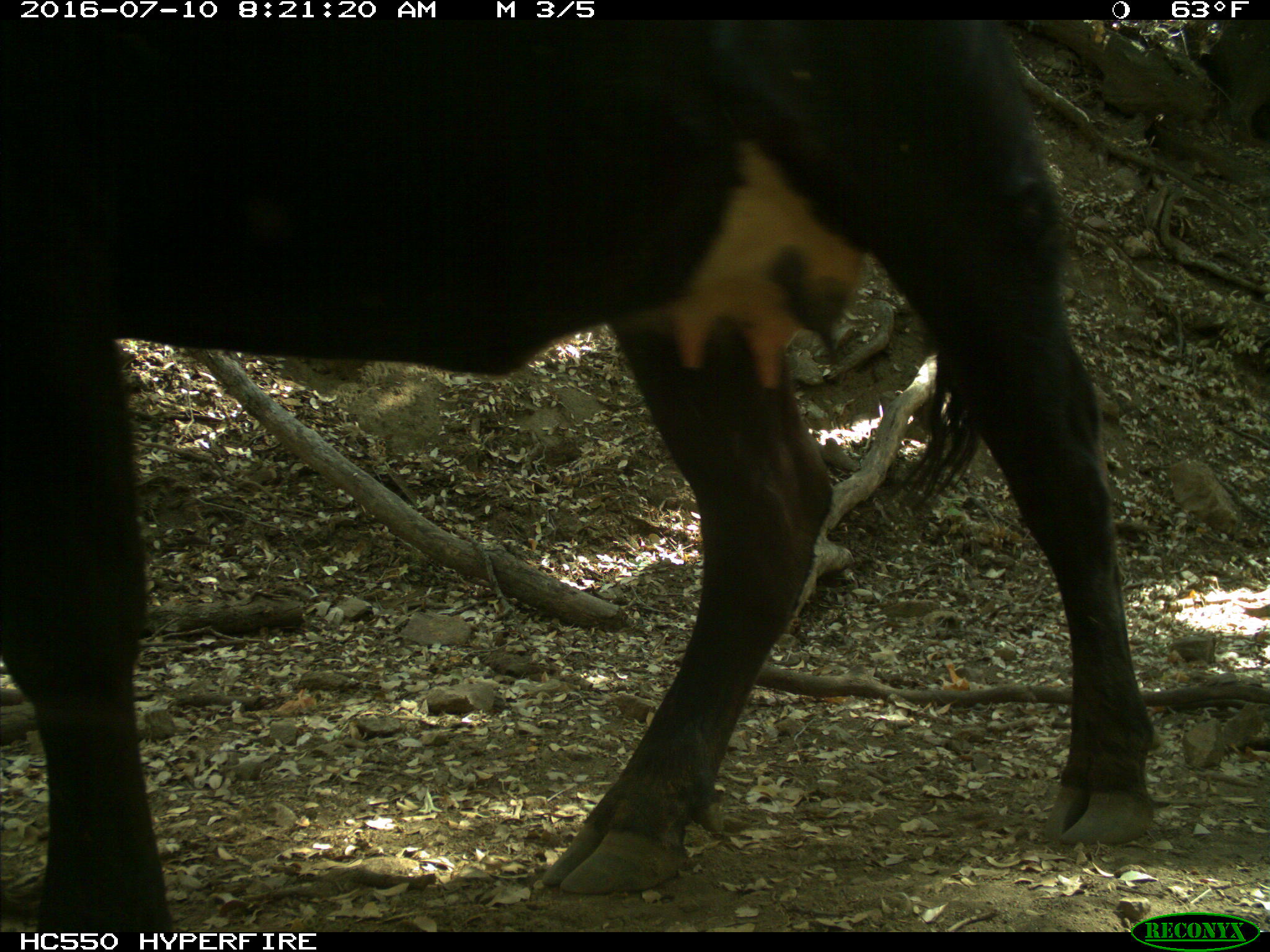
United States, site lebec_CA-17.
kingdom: Animalia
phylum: Chordata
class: Mammalia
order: Artiodactyla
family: Bovidae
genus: Bos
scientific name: Bos taurus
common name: domestic cow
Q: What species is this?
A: Bos taurus (domestic cow).